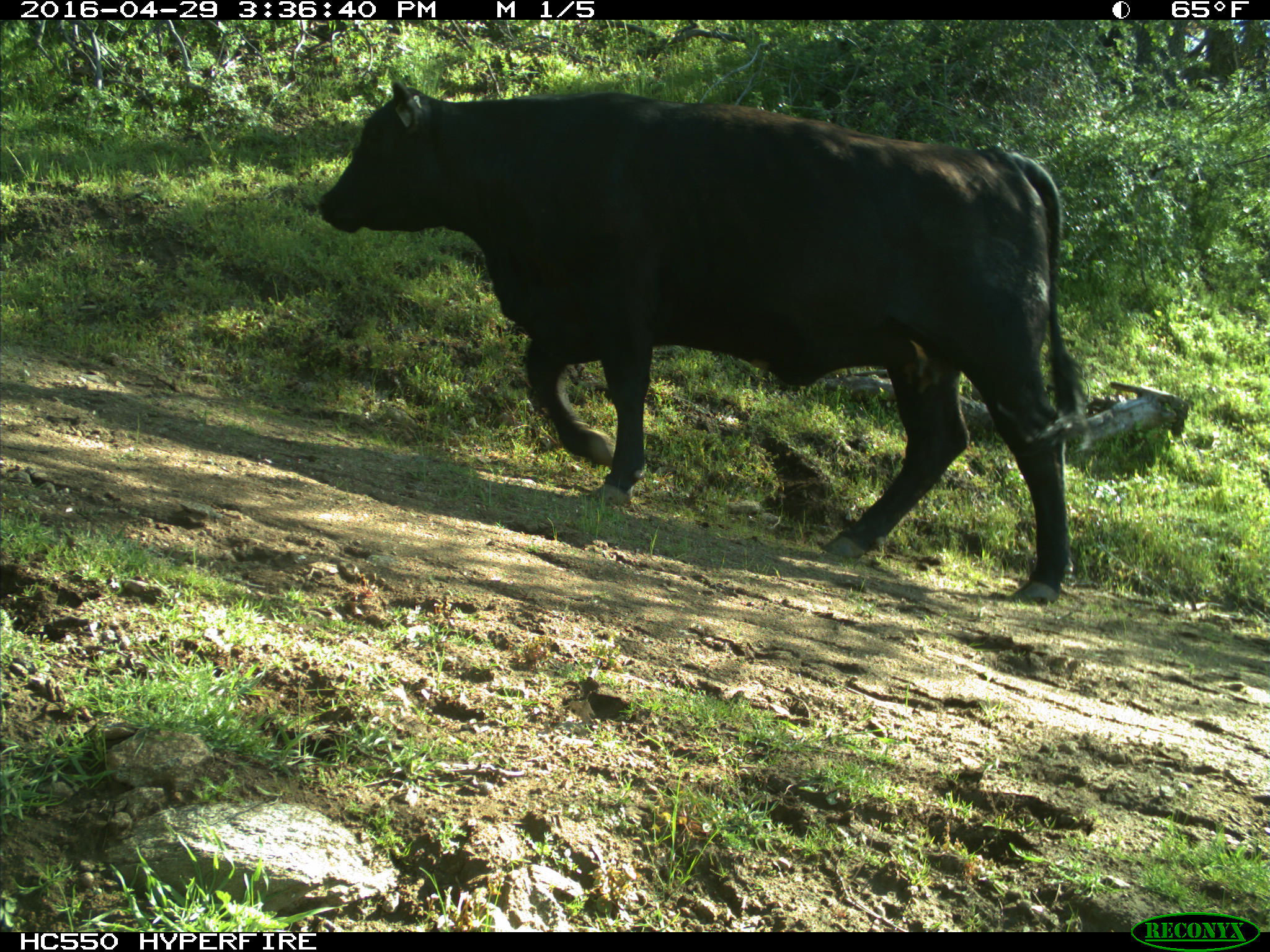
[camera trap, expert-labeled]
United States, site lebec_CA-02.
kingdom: Animalia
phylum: Chordata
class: Mammalia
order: Artiodactyla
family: Bovidae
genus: Bos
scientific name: Bos taurus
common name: domestic cow